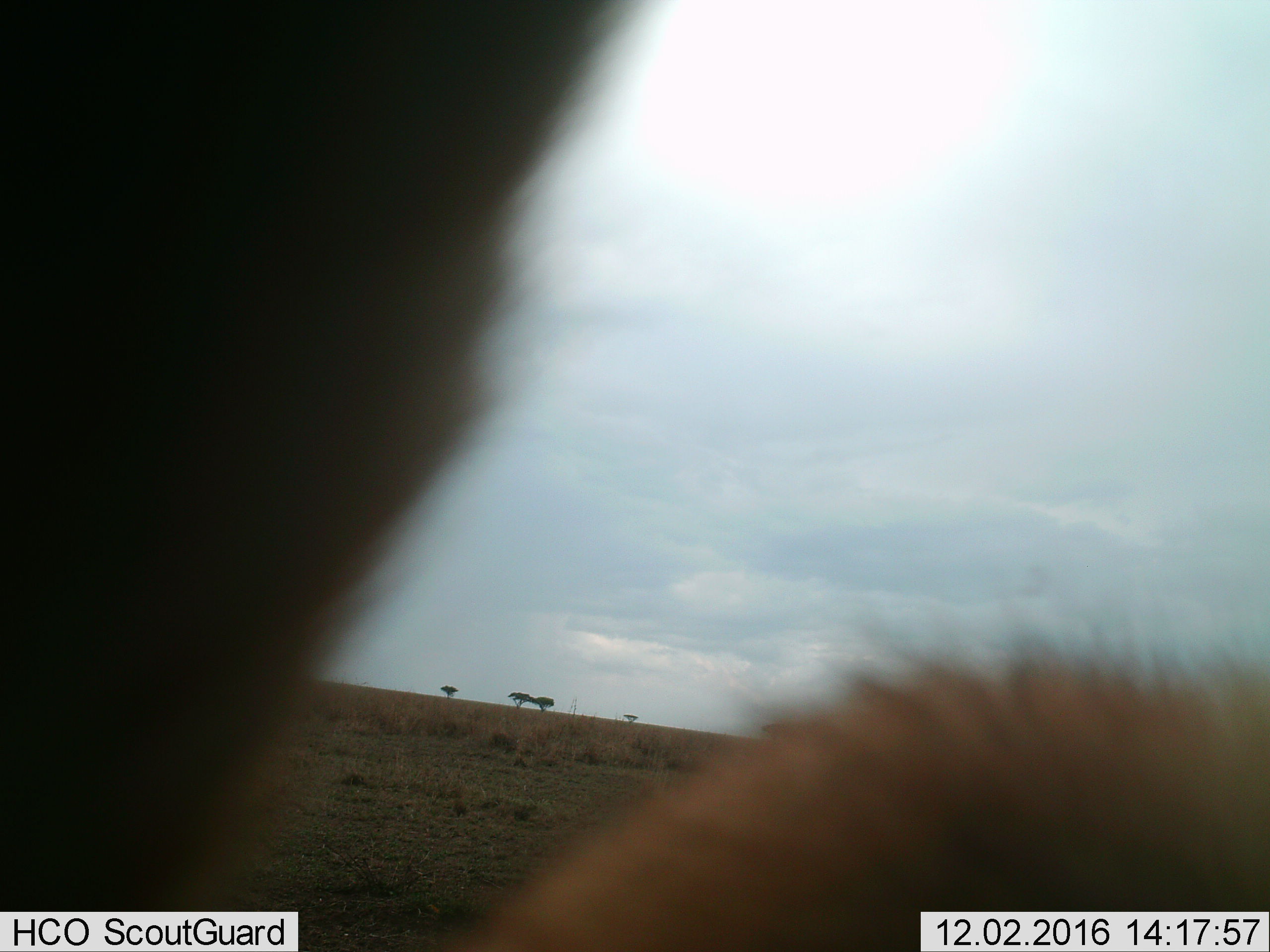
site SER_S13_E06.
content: unidentified animal